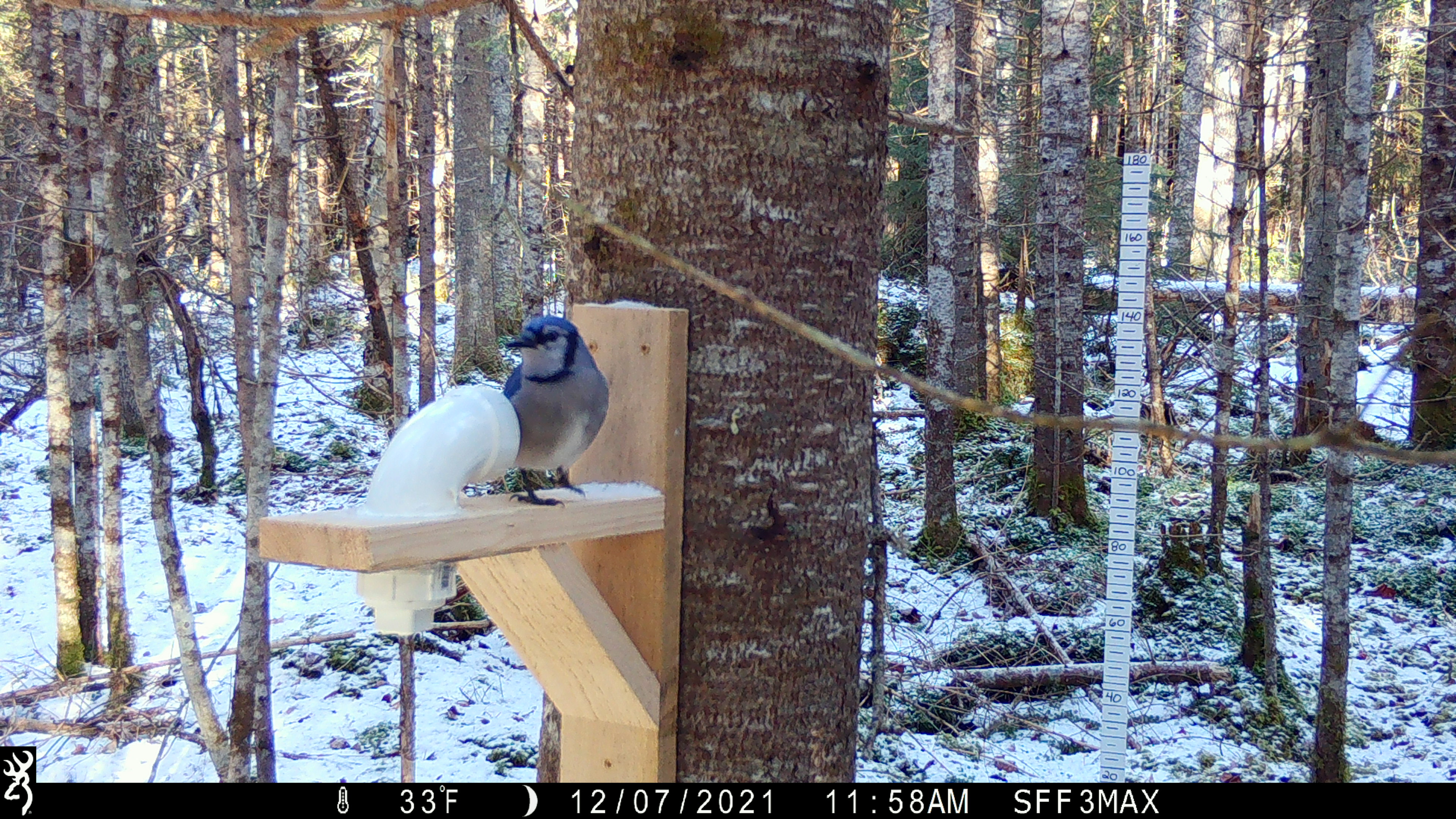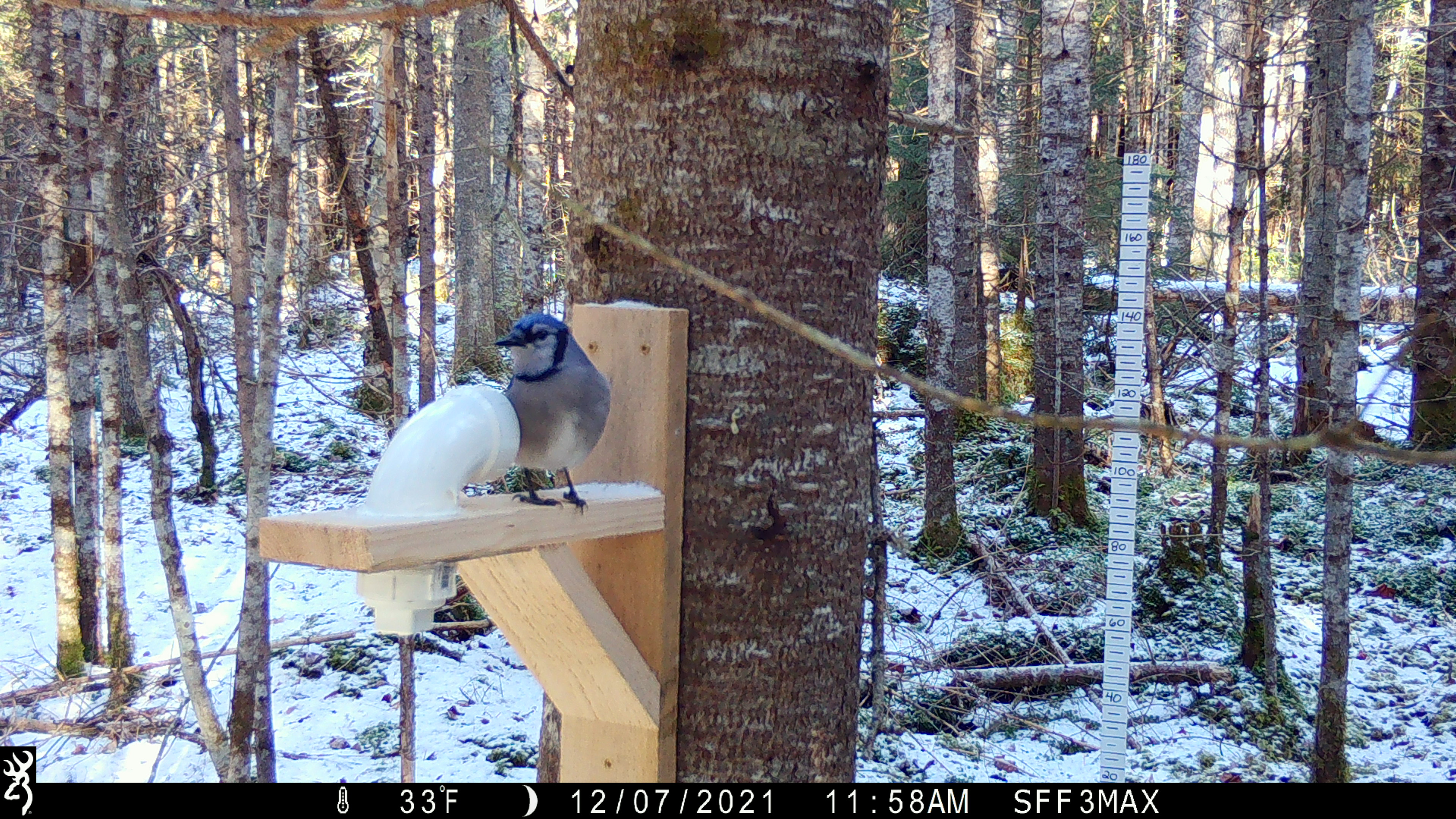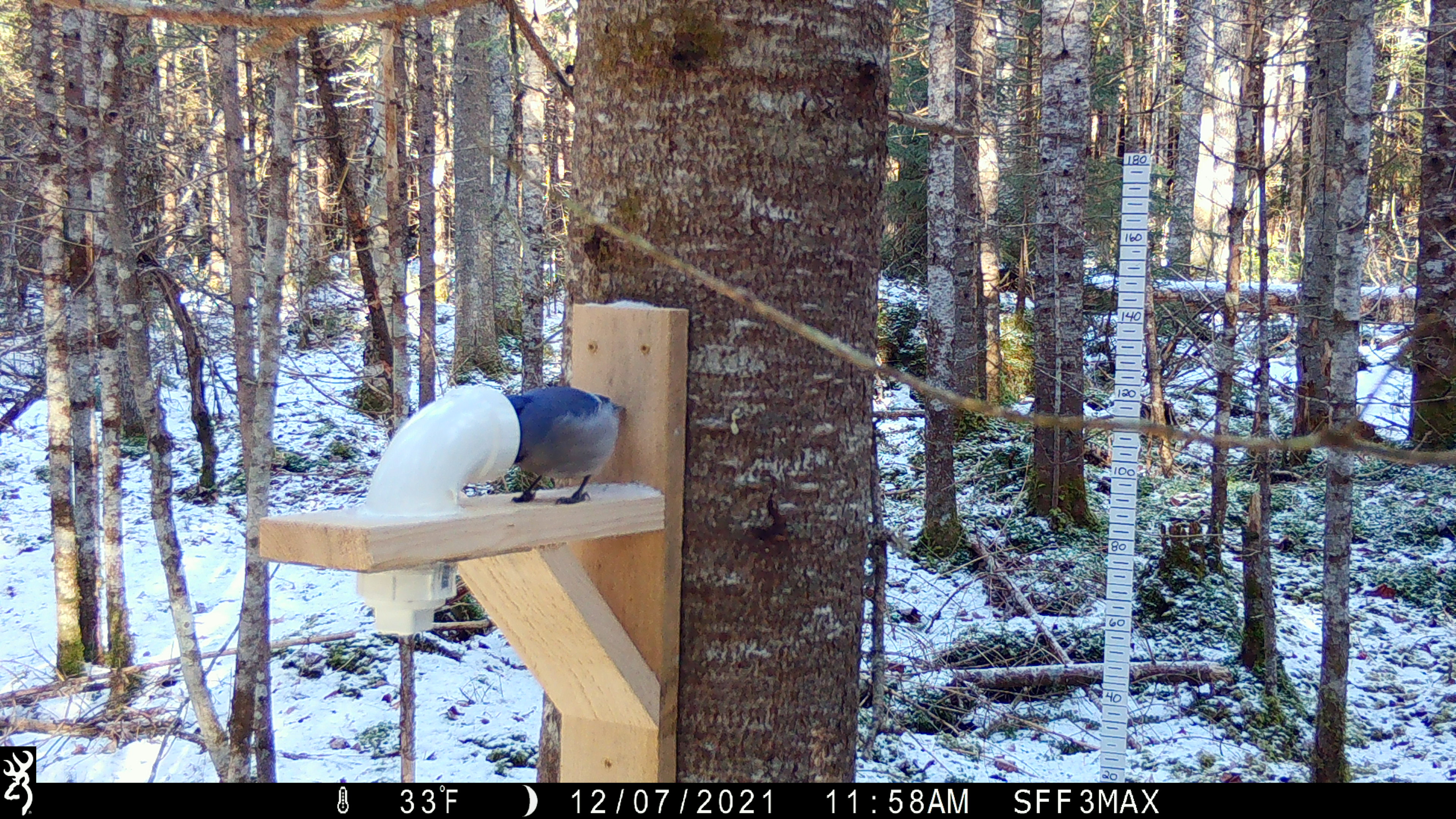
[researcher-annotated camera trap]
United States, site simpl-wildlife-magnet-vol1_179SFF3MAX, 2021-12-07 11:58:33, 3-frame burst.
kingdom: Animalia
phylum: Chordata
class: Aves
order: Passeriformes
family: Corvidae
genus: Cyanocitta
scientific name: Cyanocitta cristata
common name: blue jay